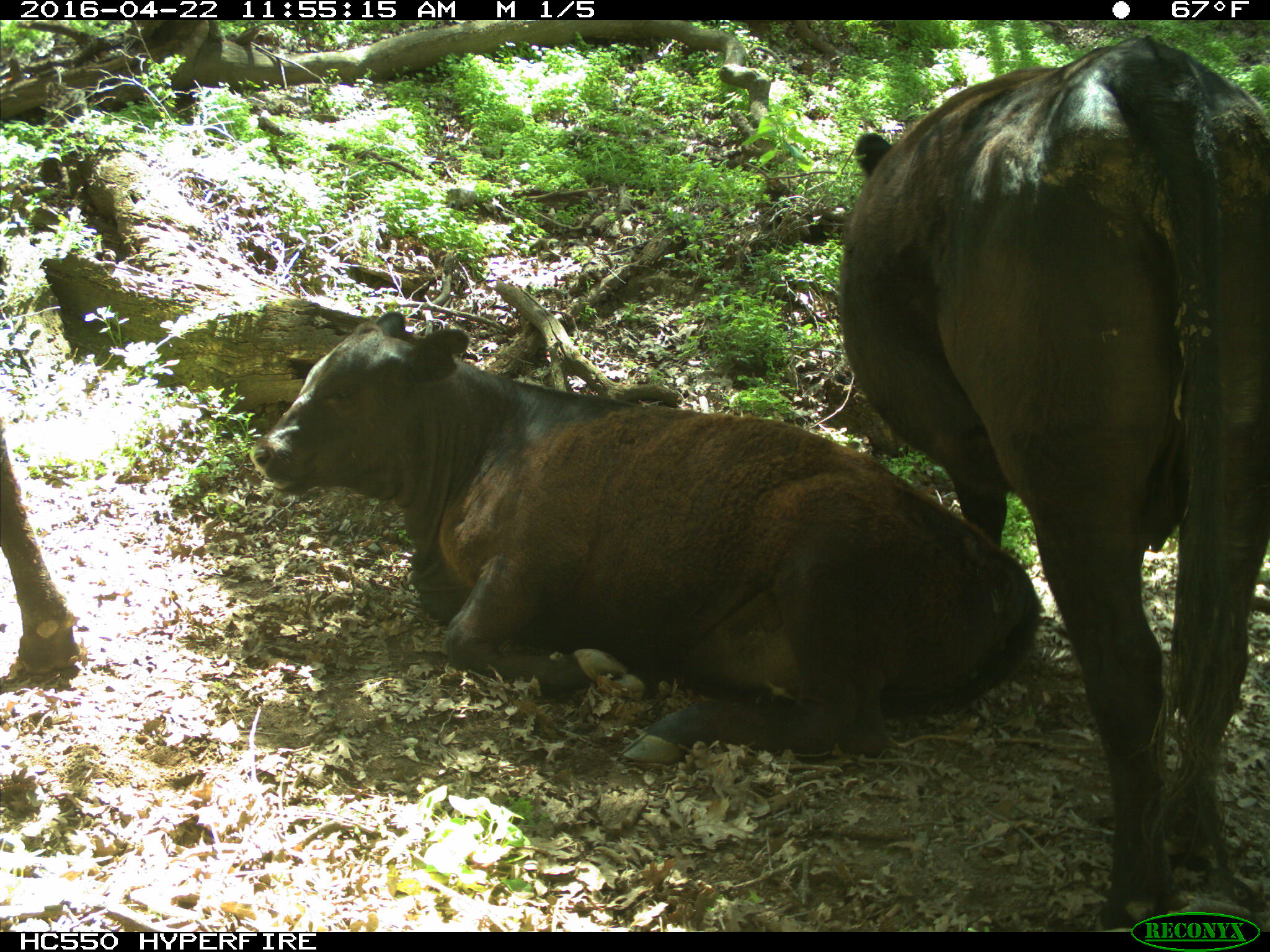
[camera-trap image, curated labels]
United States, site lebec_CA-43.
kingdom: Animalia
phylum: Chordata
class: Mammalia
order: Artiodactyla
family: Bovidae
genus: Bos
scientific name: Bos taurus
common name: domestic cow